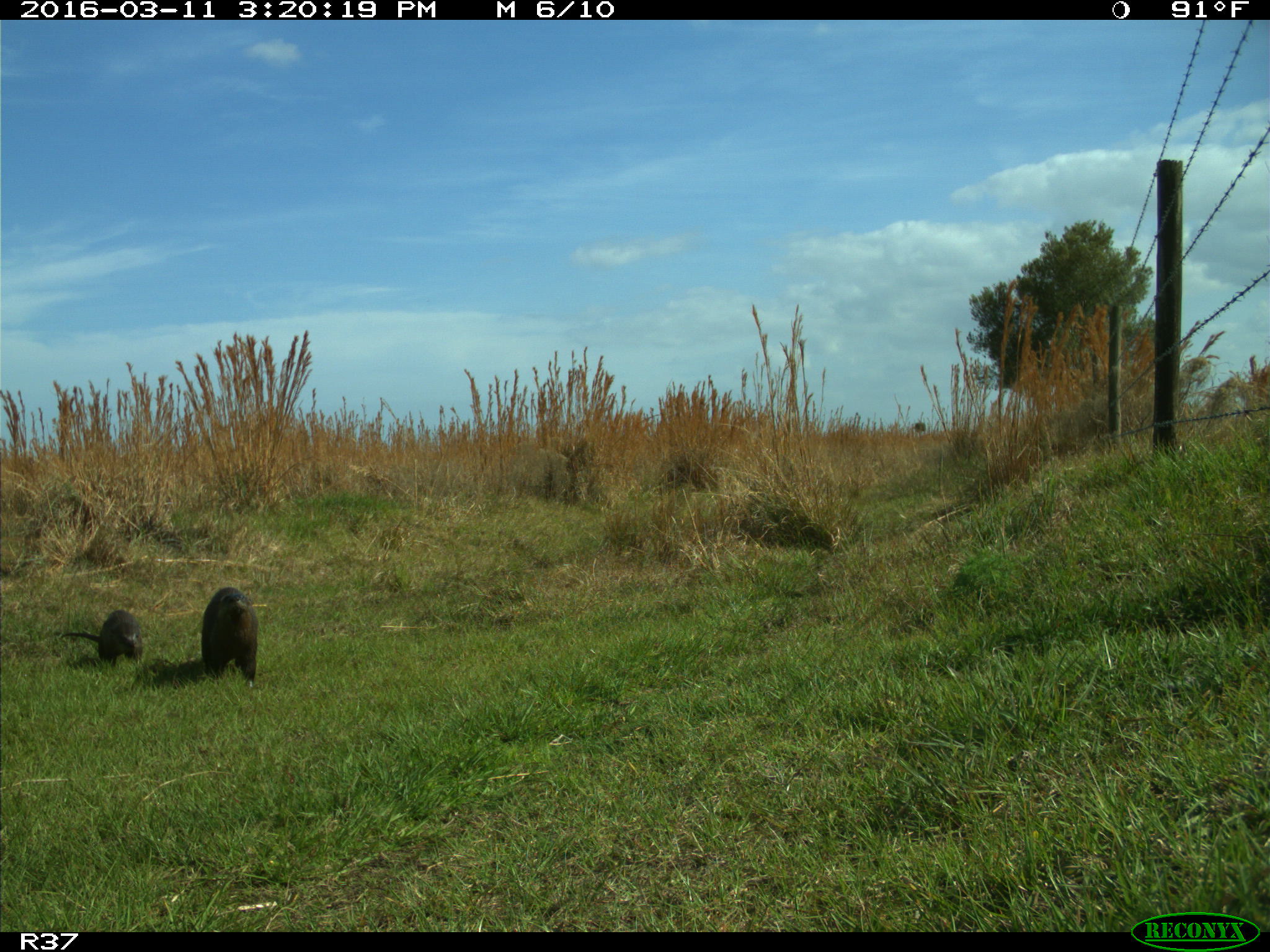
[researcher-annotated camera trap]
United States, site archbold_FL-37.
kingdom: Animalia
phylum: Chordata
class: Mammalia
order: Carnivora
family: Mustelidae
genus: Lontra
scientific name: Lontra canadensis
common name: north american river otter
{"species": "Lontra canadensis (north american river otter)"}